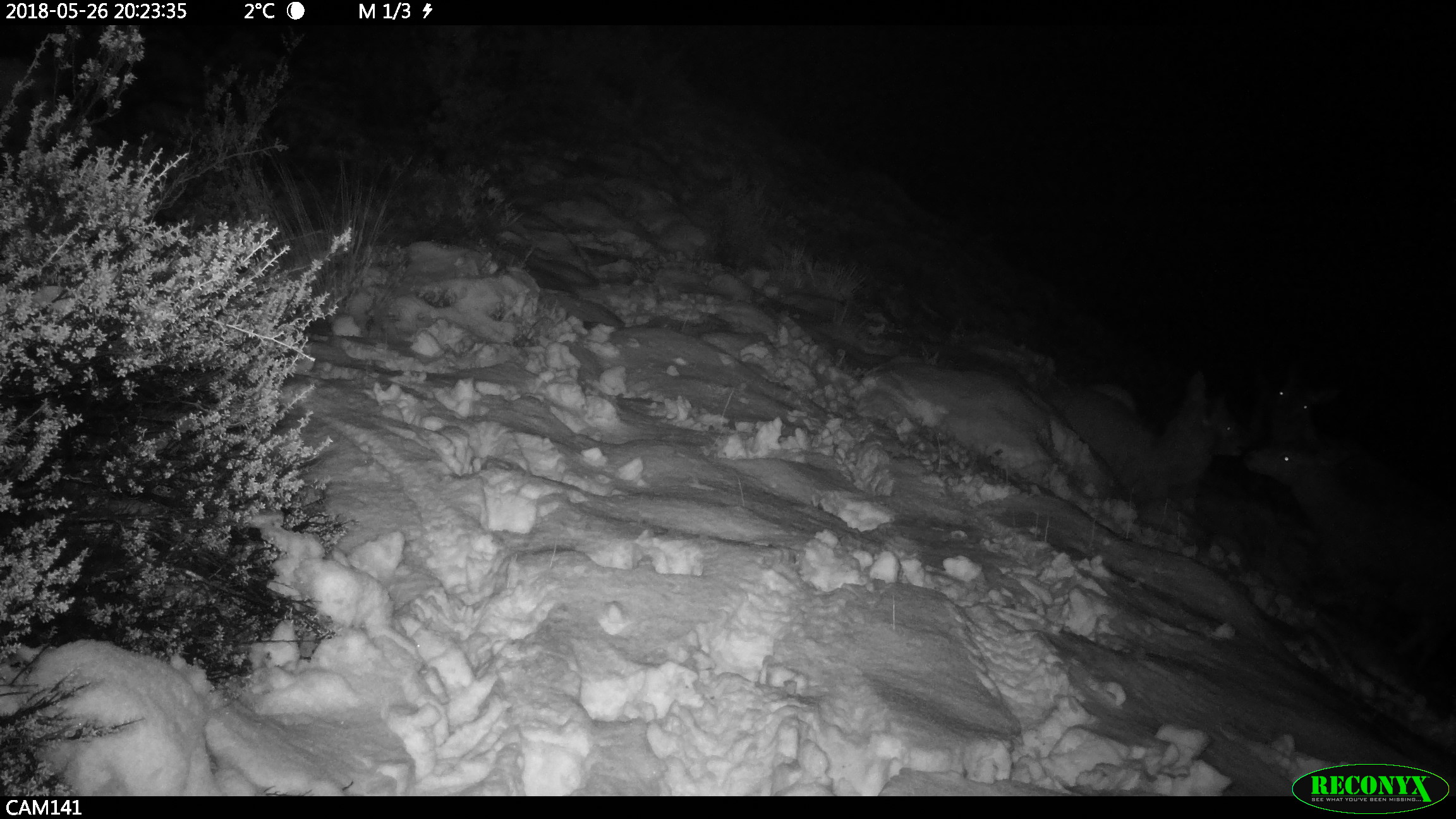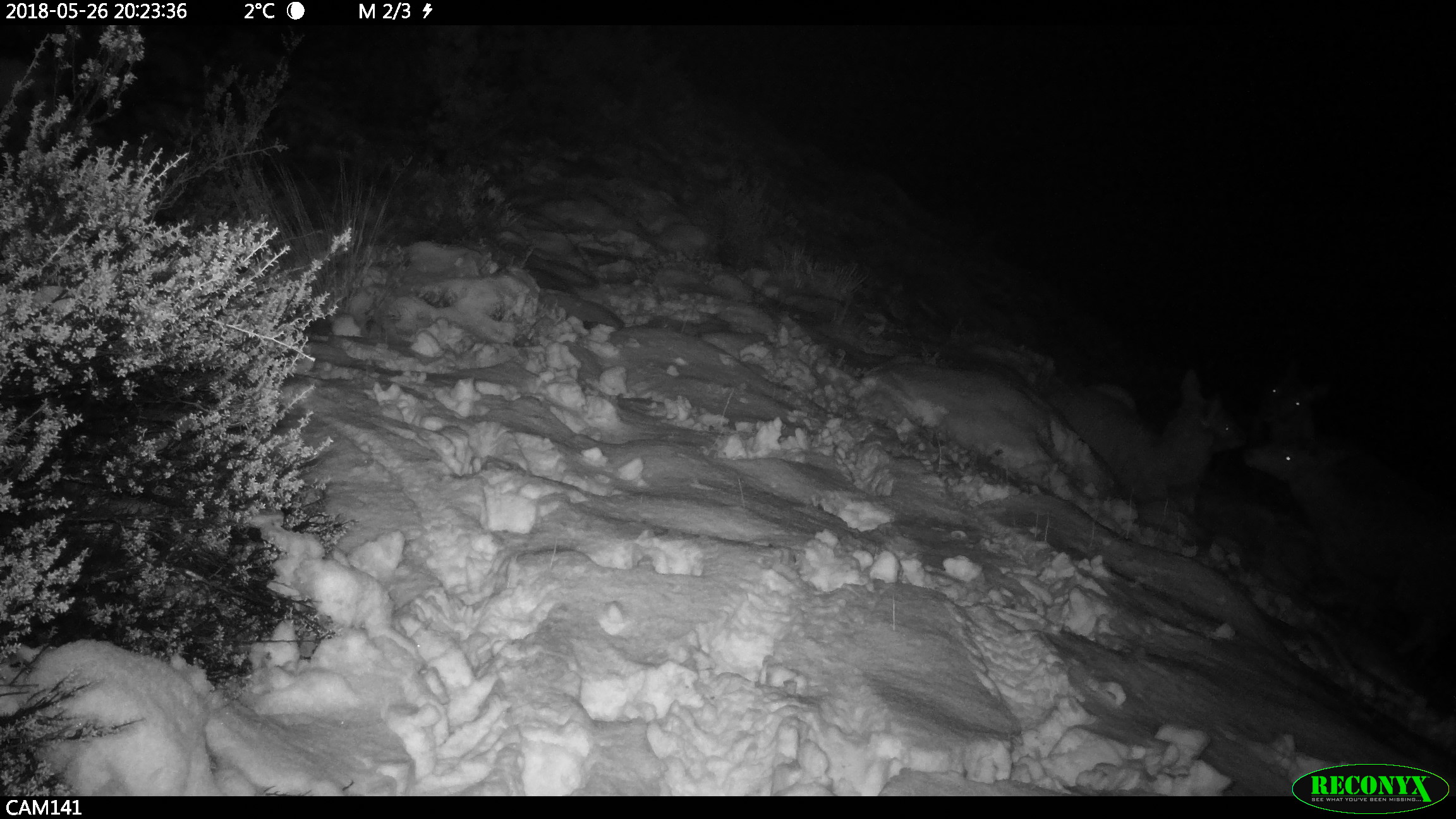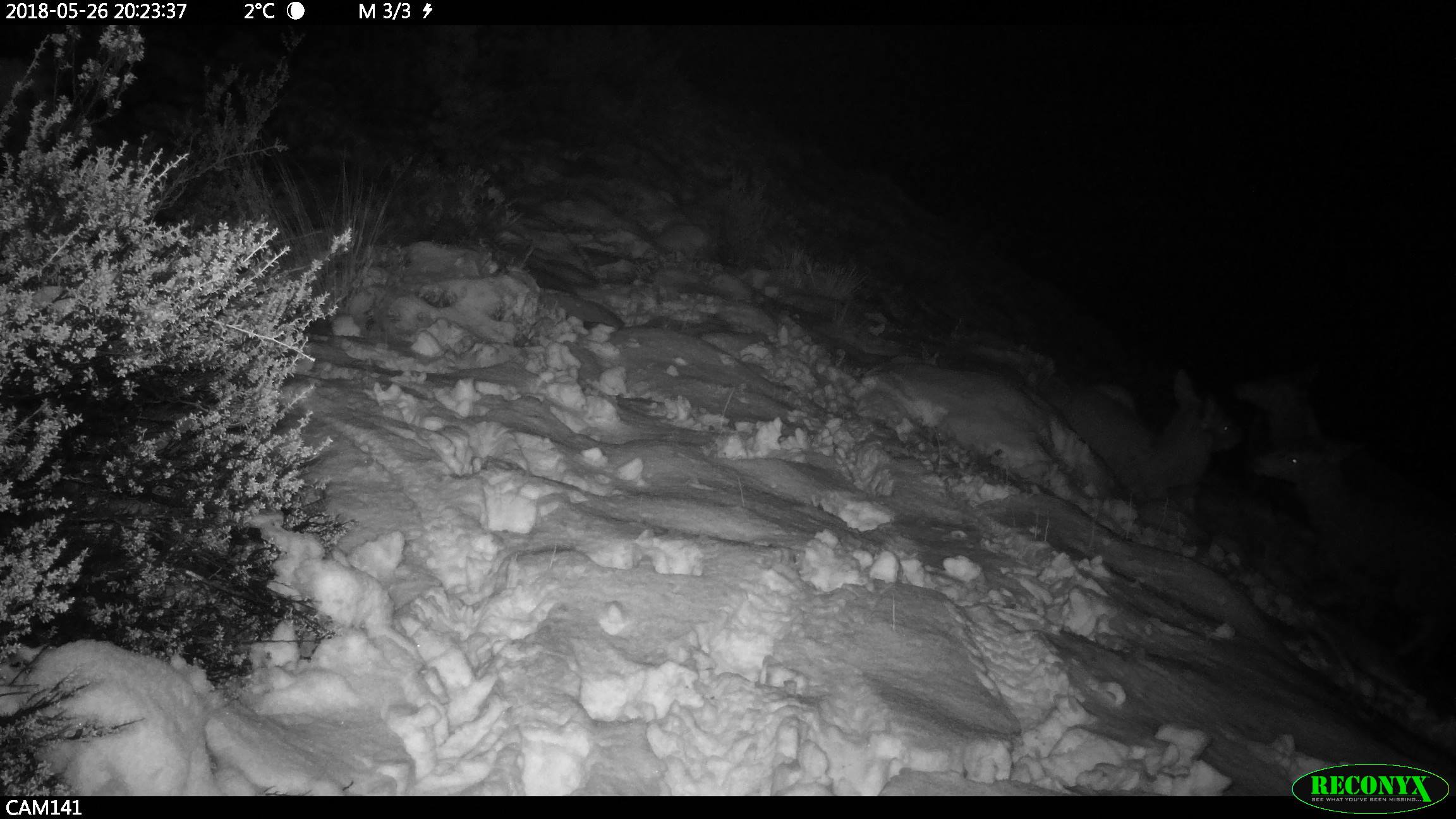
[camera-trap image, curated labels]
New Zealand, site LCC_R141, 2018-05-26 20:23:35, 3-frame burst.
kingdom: Animalia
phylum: Chordata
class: Mammalia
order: Artiodactyla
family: Cervidae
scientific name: Cervidae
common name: deer